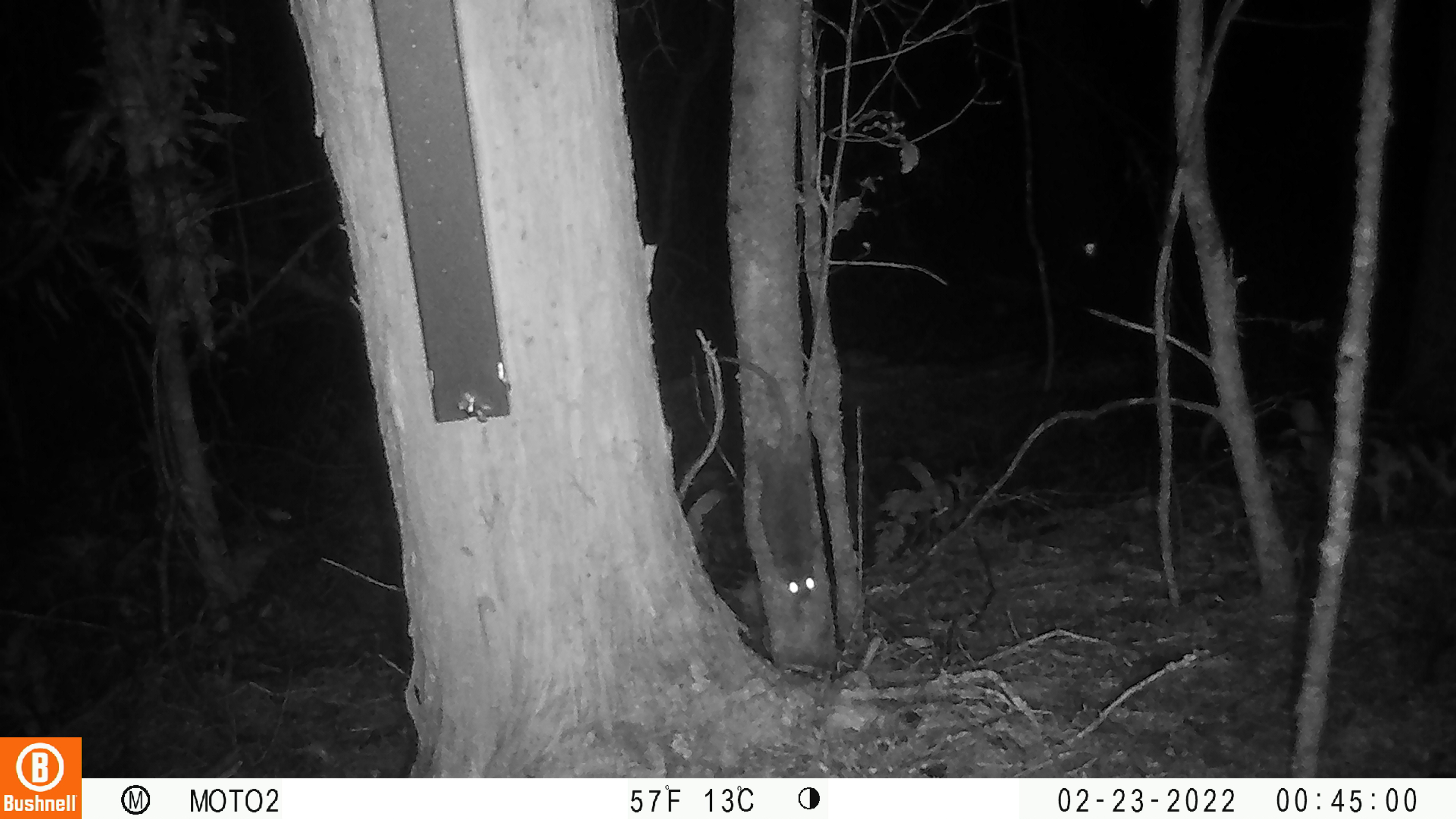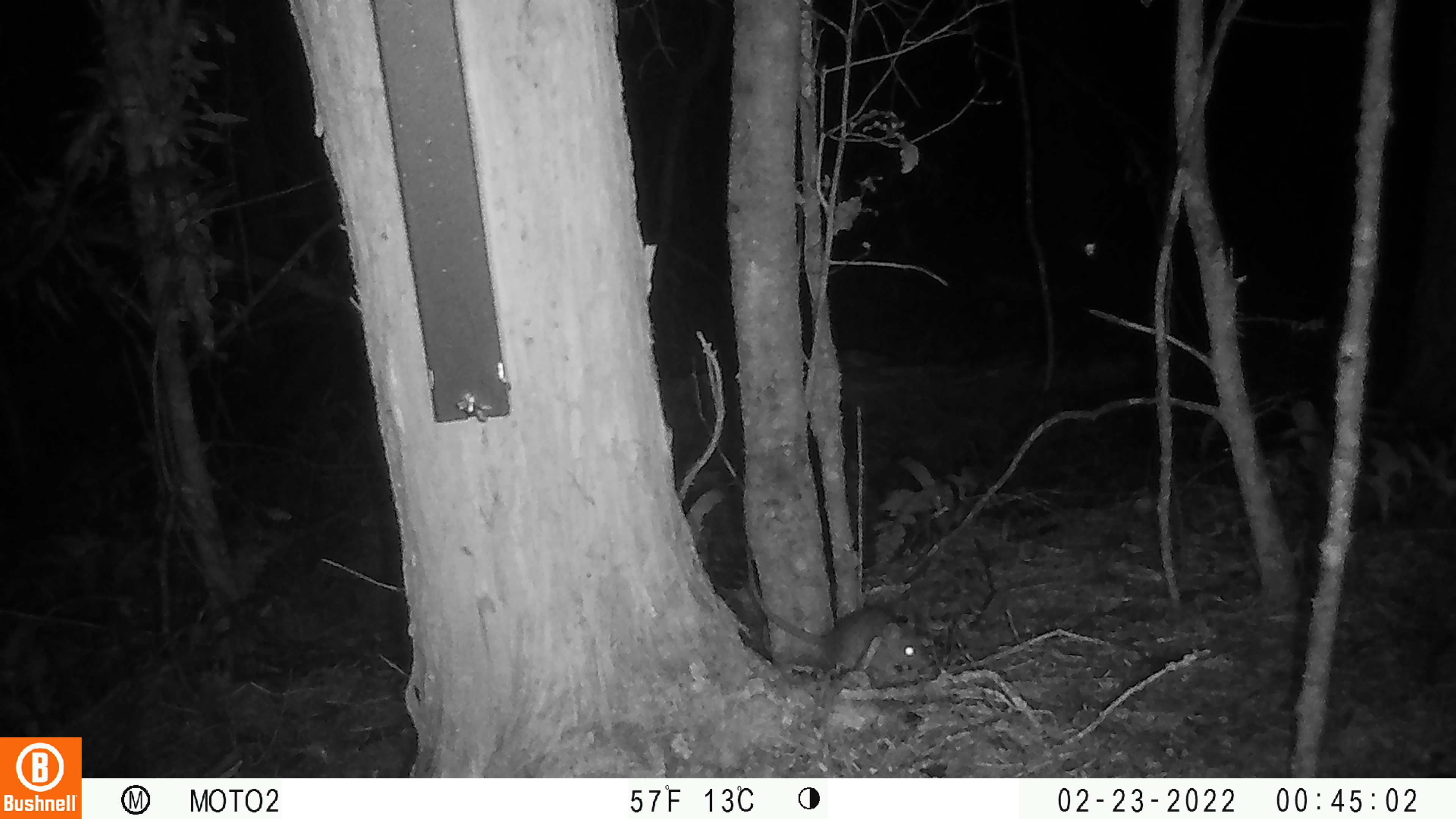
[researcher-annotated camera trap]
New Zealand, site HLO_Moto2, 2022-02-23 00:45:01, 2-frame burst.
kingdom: Animalia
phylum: Chordata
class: Mammalia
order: Rodentia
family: Muridae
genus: Rattus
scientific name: Rattus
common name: rat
Rat (Rattus).